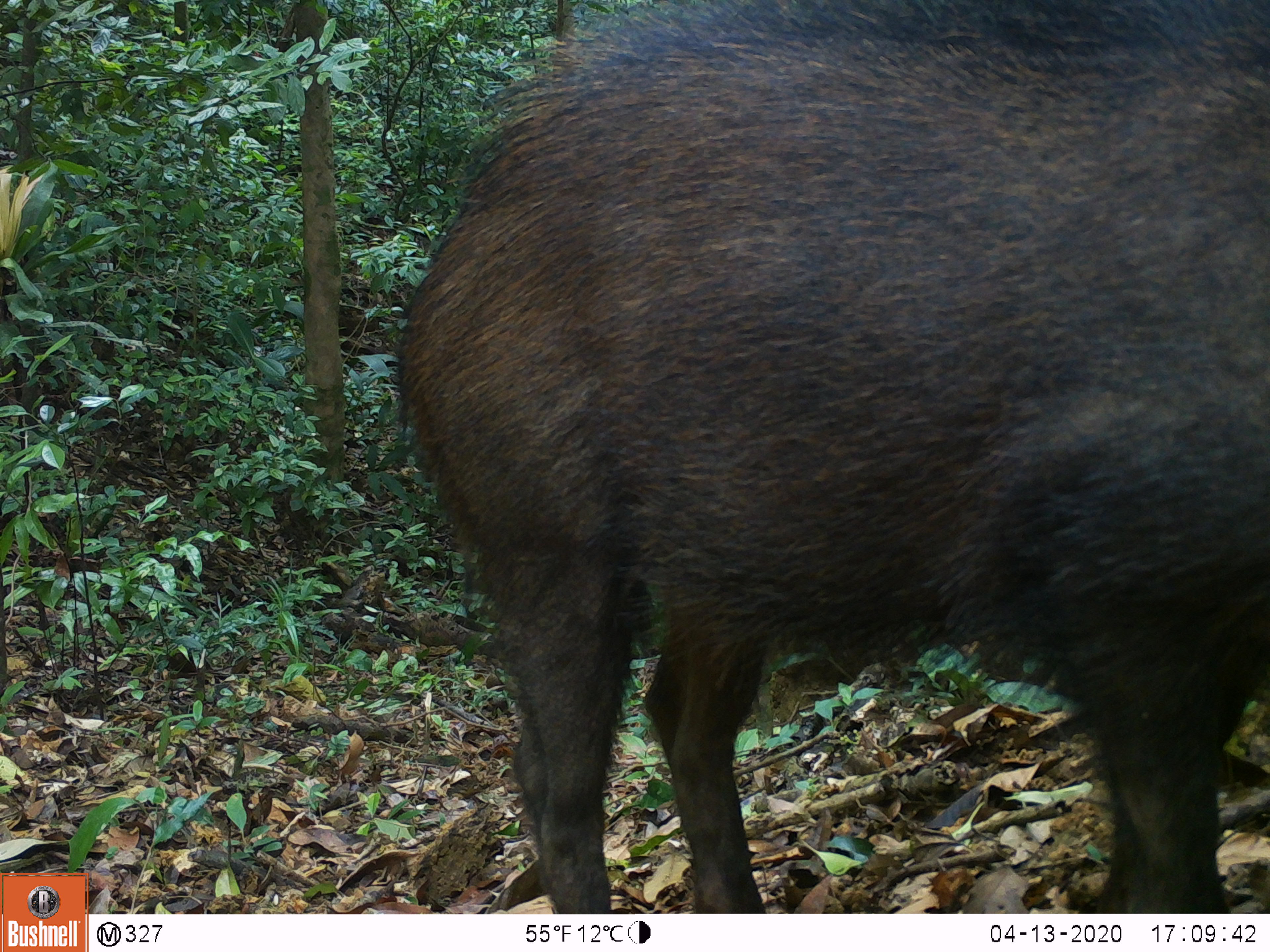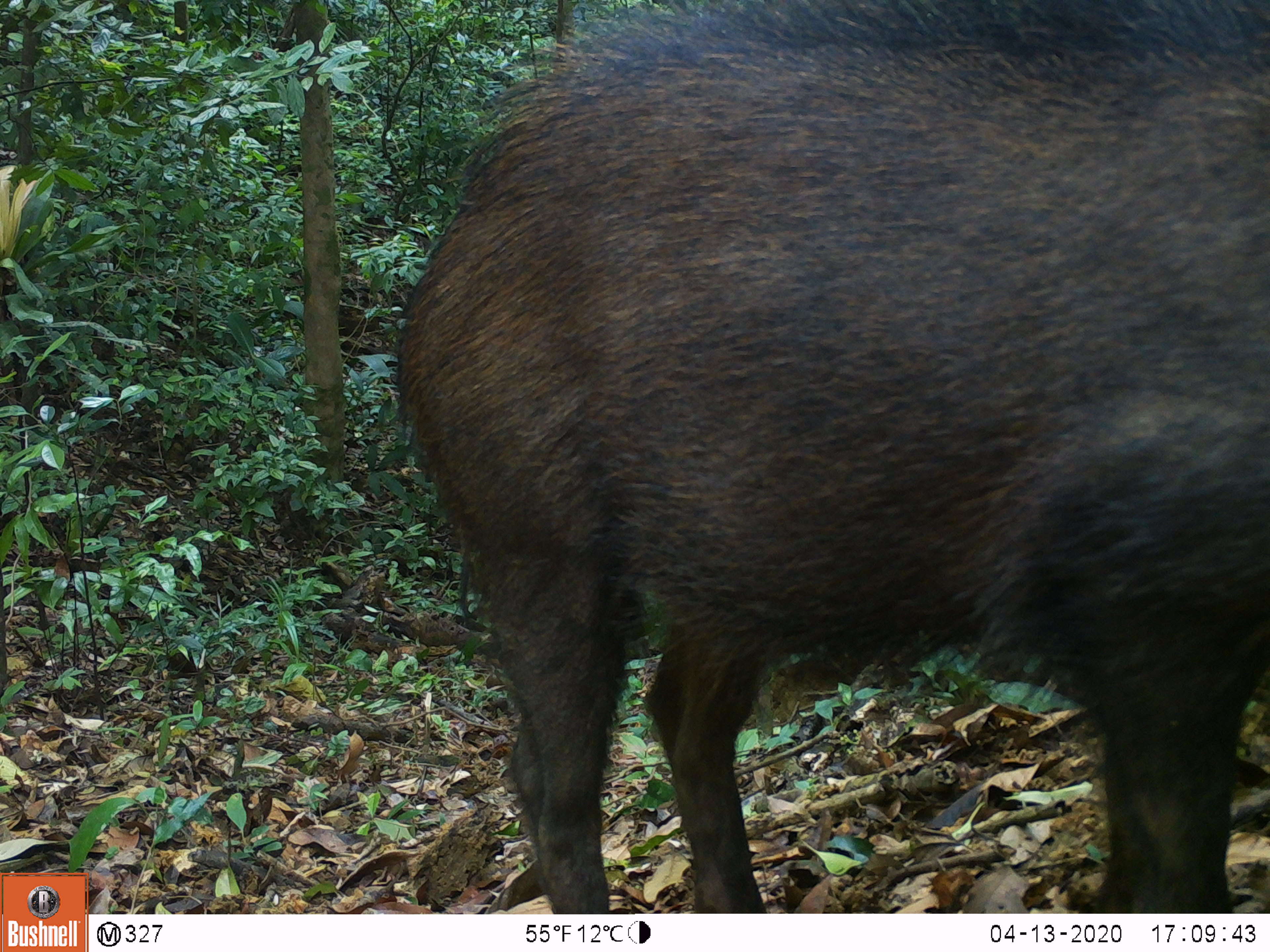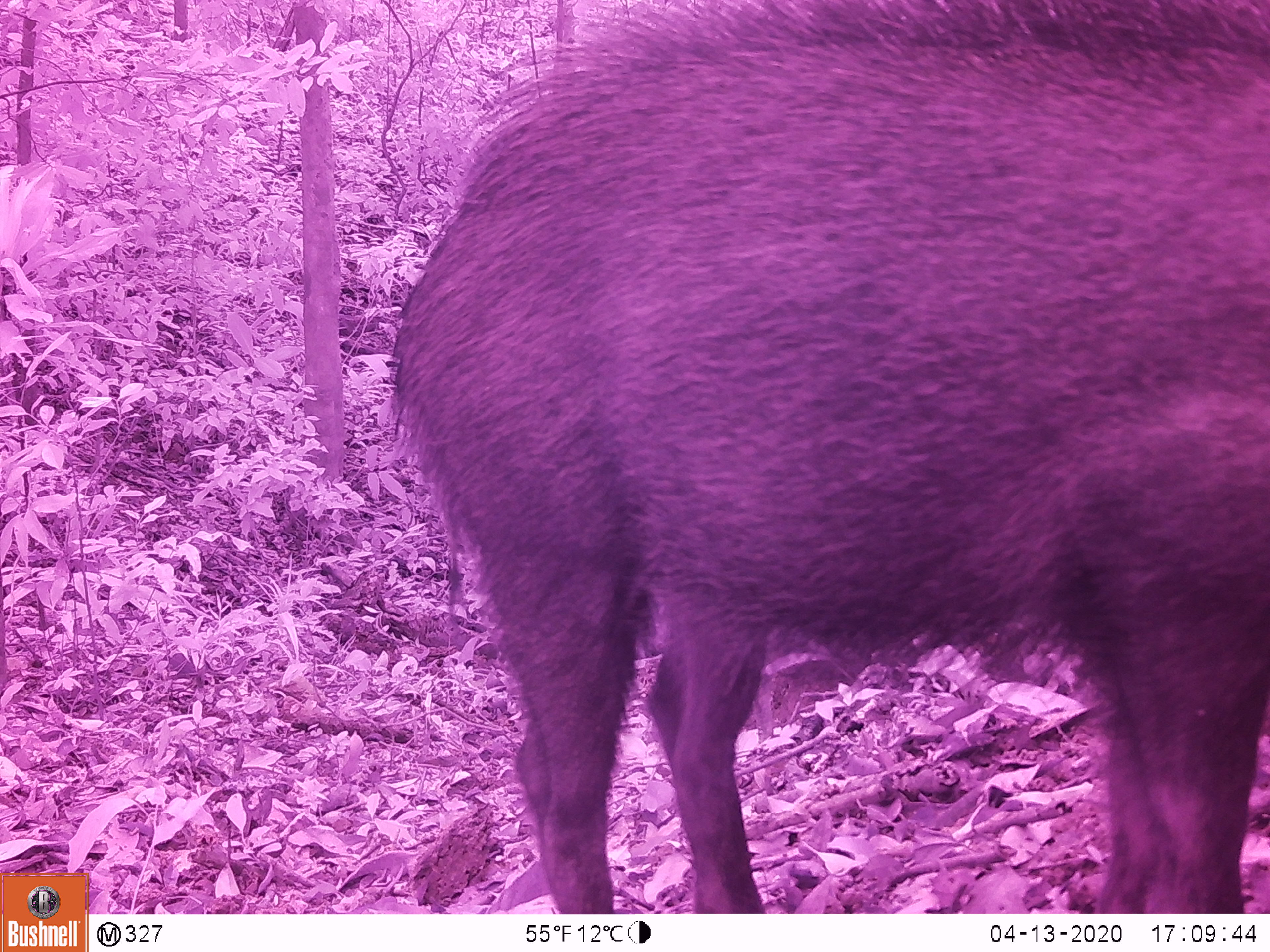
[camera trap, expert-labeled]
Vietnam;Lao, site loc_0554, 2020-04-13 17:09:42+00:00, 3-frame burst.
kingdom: Animalia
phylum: Chordata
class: Mammalia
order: Artiodactyla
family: Suidae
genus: Sus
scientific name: Sus scrofa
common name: eurasian wild pig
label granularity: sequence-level